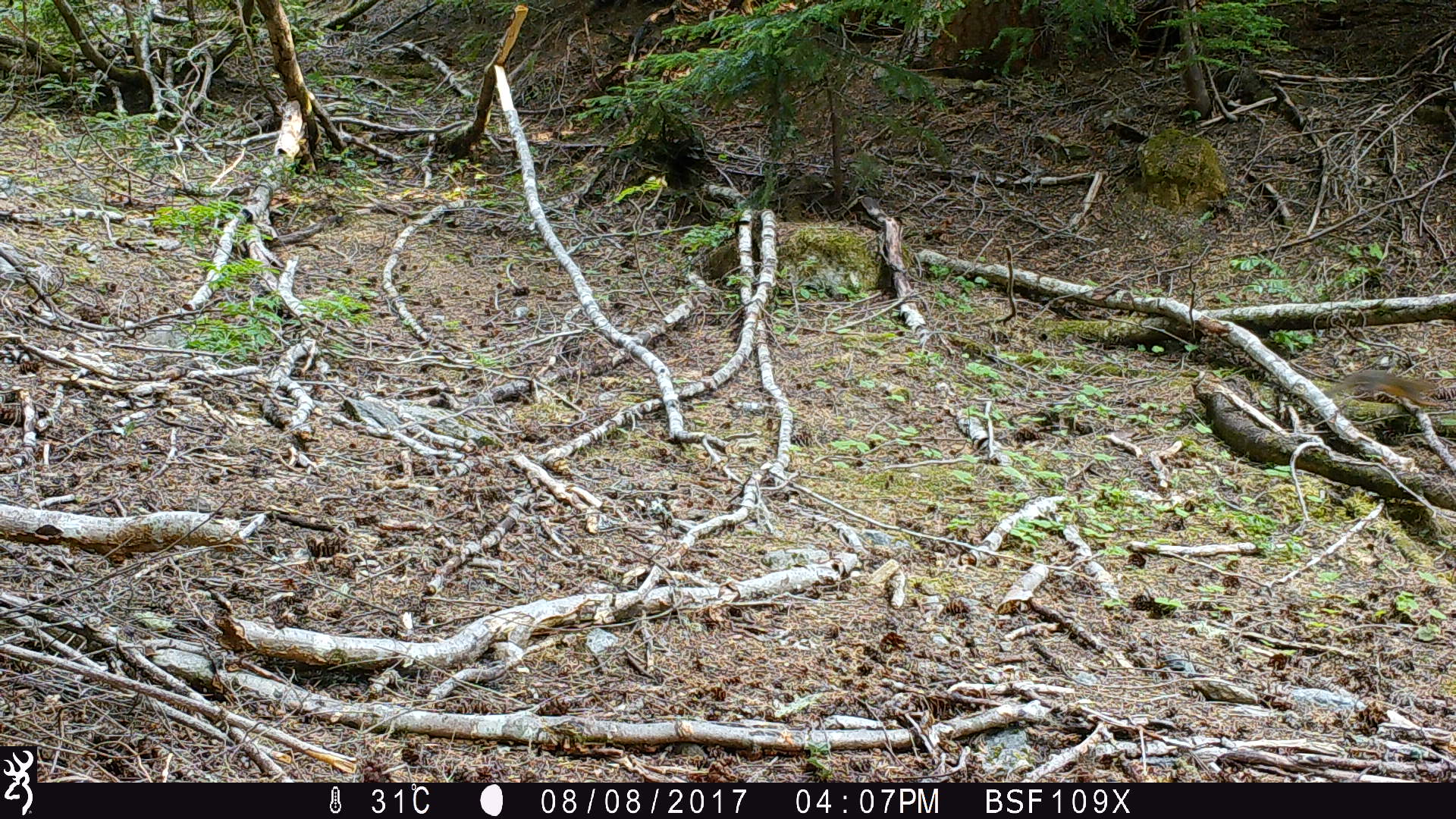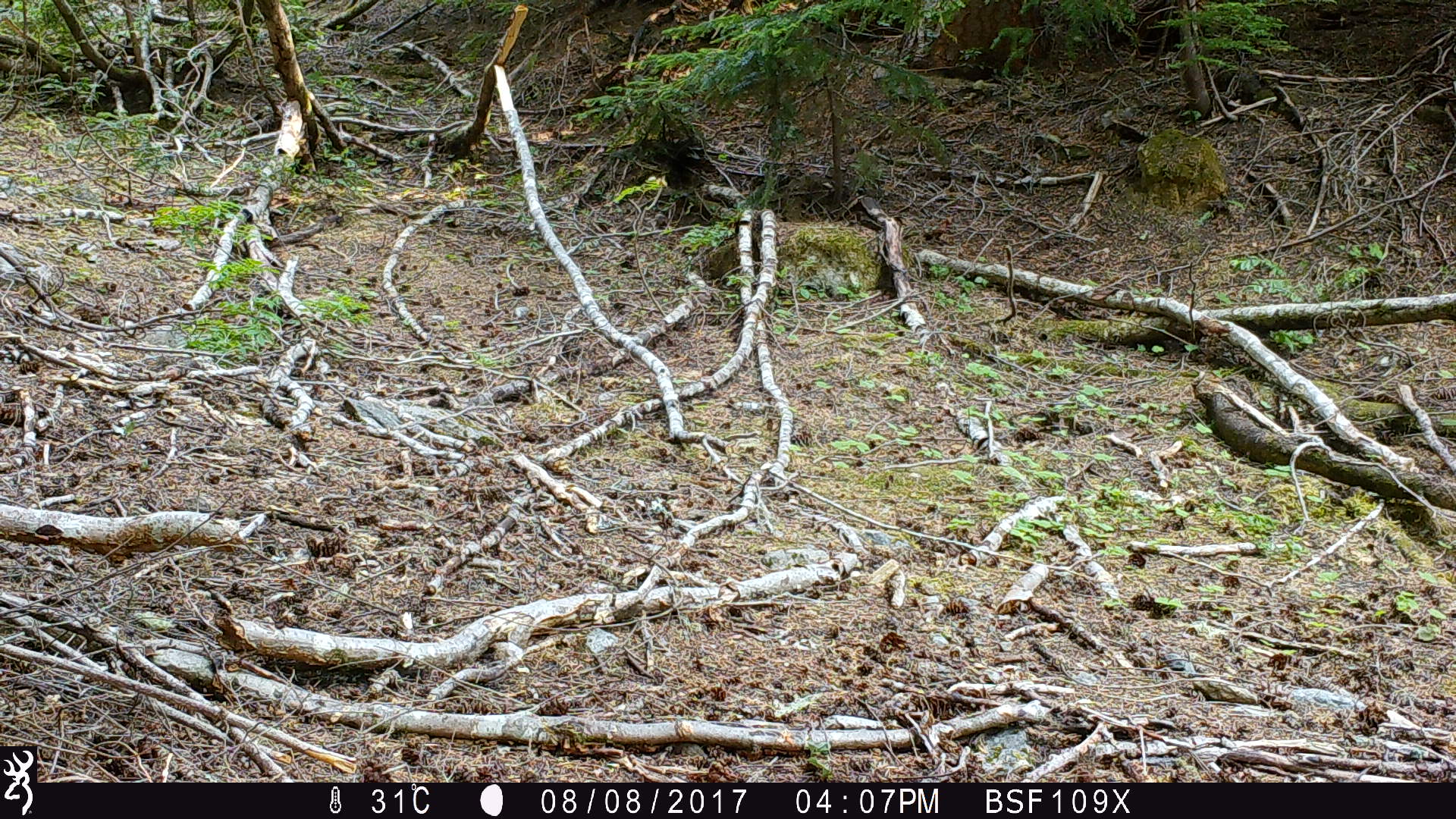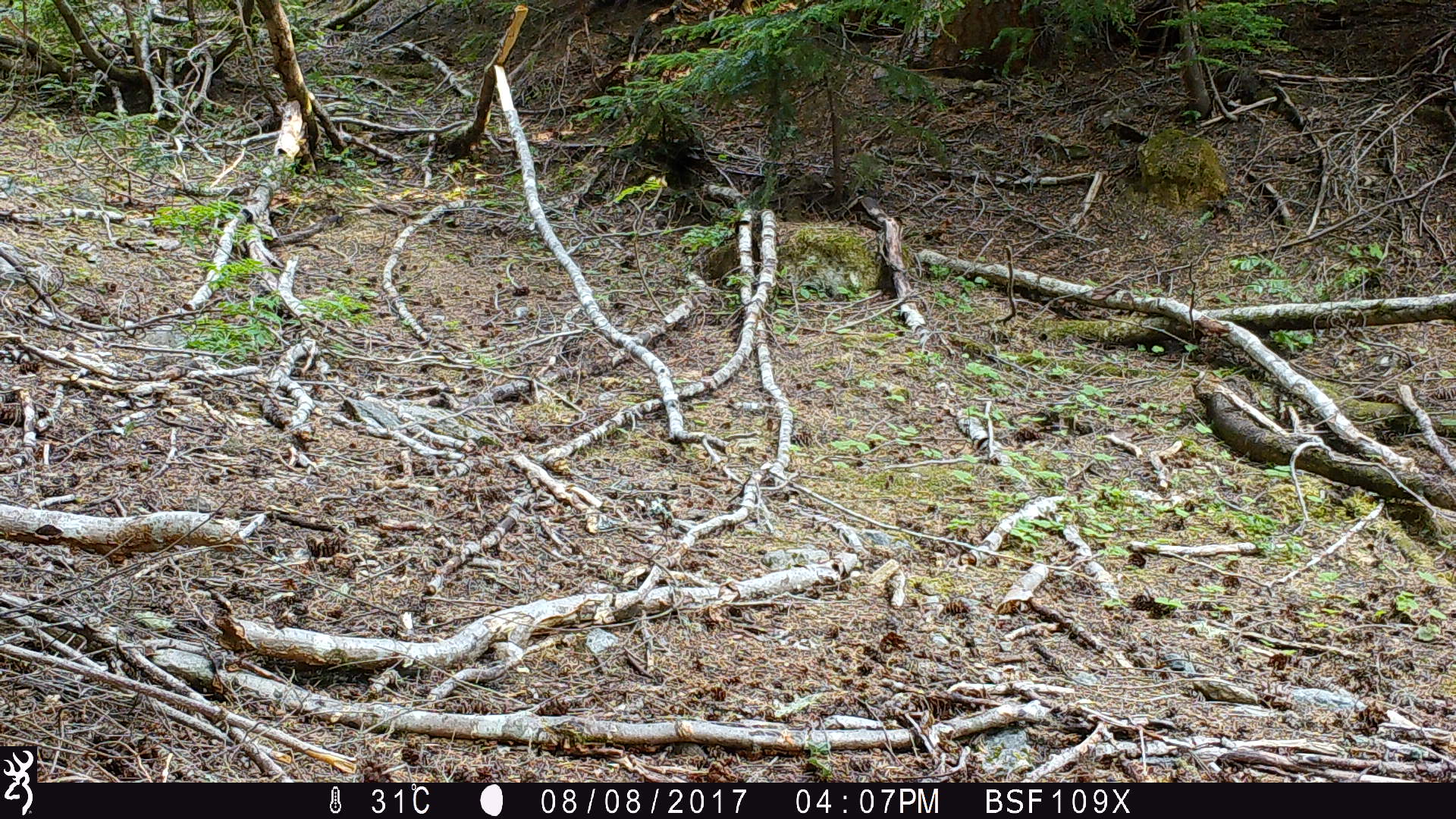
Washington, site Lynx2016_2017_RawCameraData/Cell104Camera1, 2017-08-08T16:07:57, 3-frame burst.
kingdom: Animalia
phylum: Chordata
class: Mammalia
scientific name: Mammalia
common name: small mammal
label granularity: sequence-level